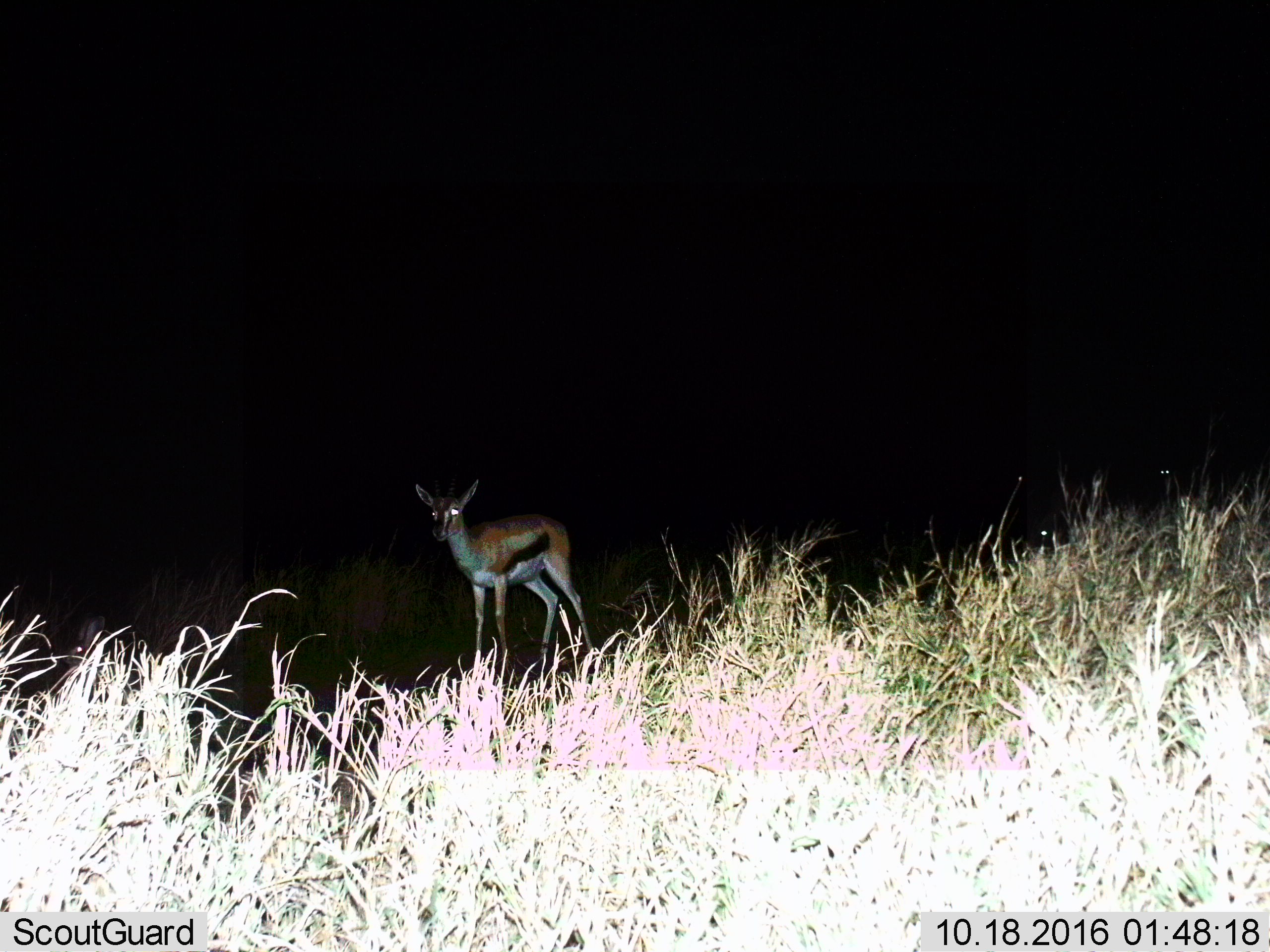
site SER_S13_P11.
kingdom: Animalia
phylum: Chordata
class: Mammalia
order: Artiodactyla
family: Bovidae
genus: Eudorcas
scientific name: Eudorcas thomsonii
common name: thomson's gazelle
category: gazellethomsons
Gazellethomsons (thomson's gazelle) (Eudorcas thomsonii), count 1. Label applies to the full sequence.